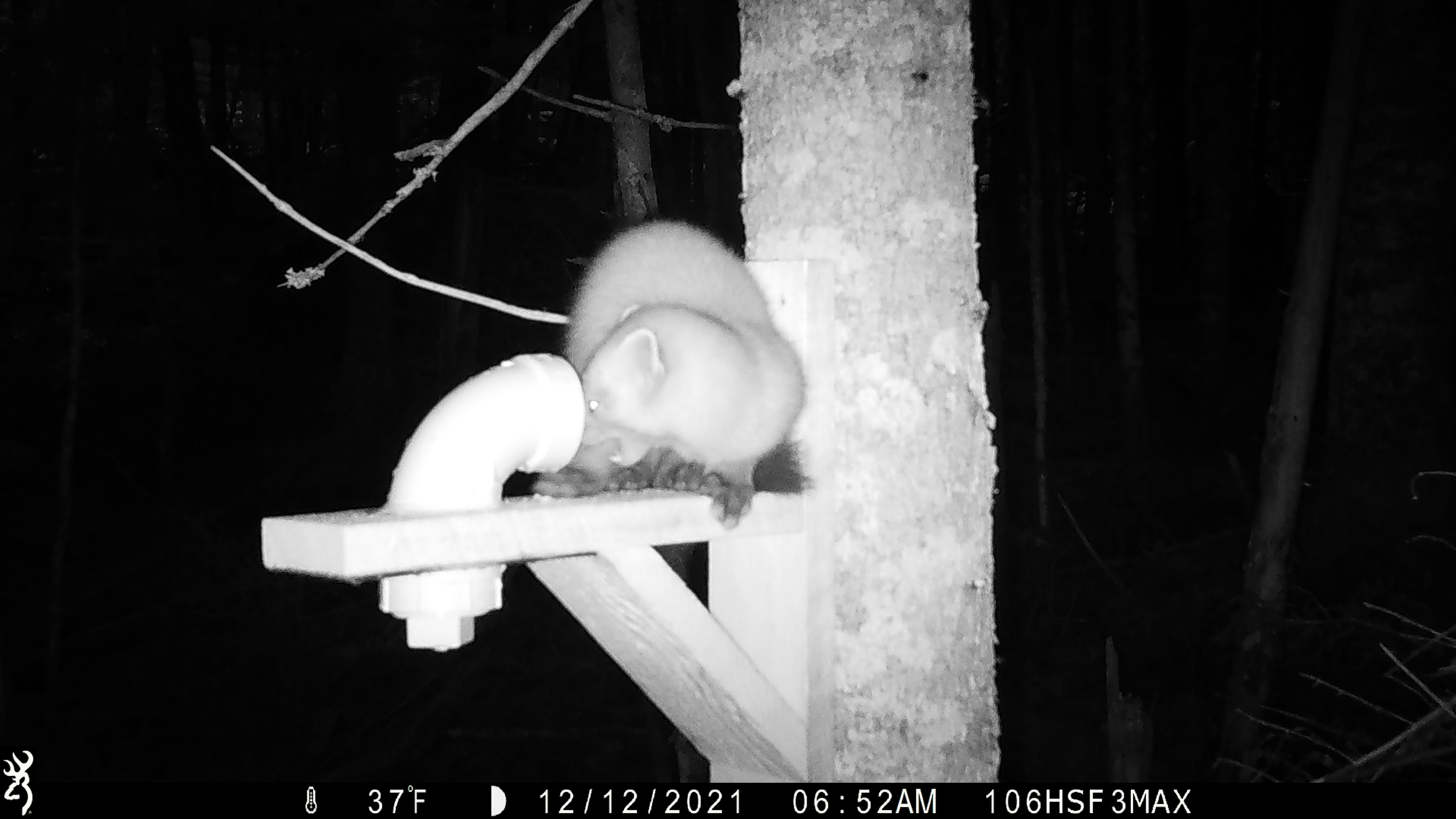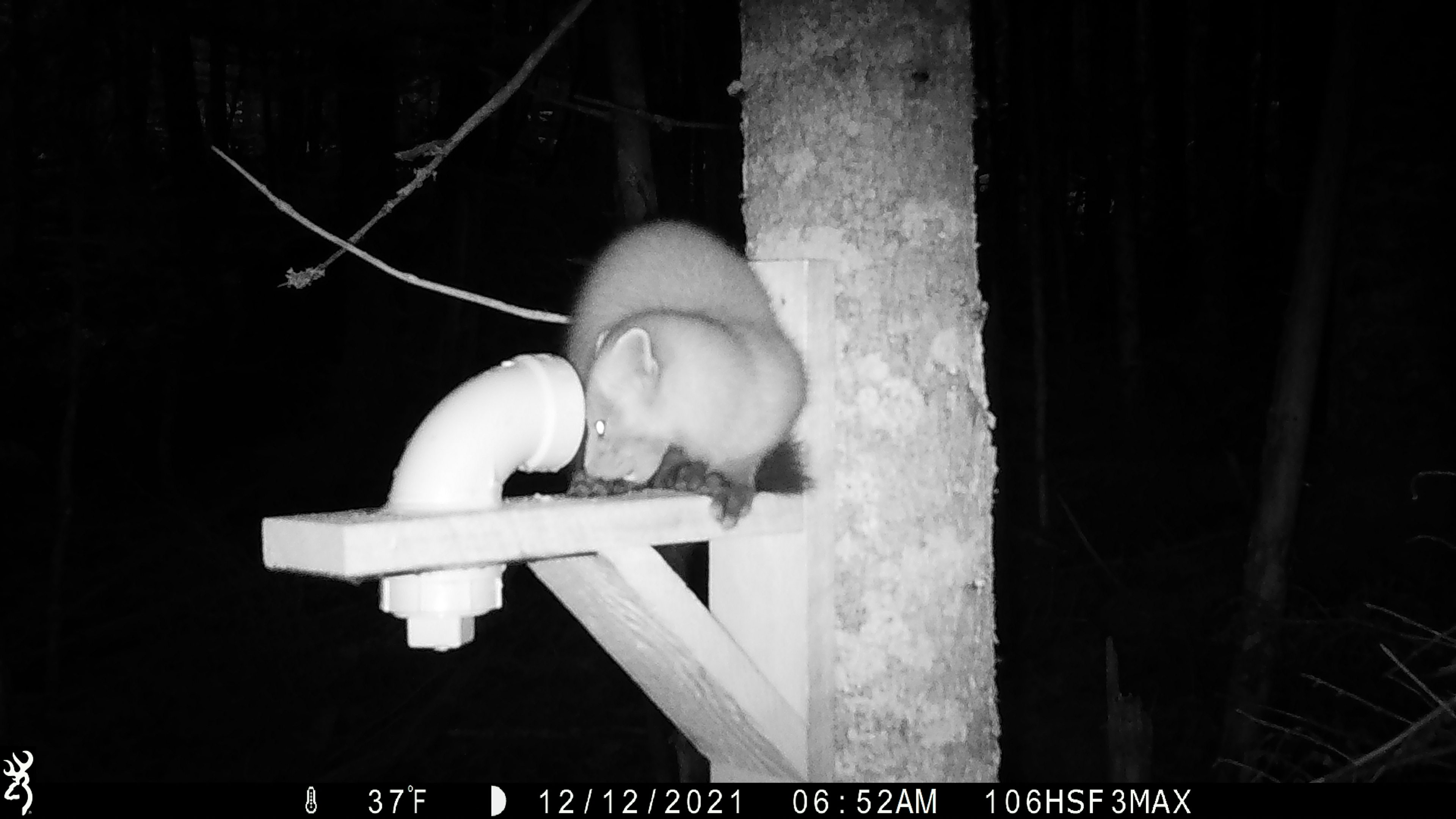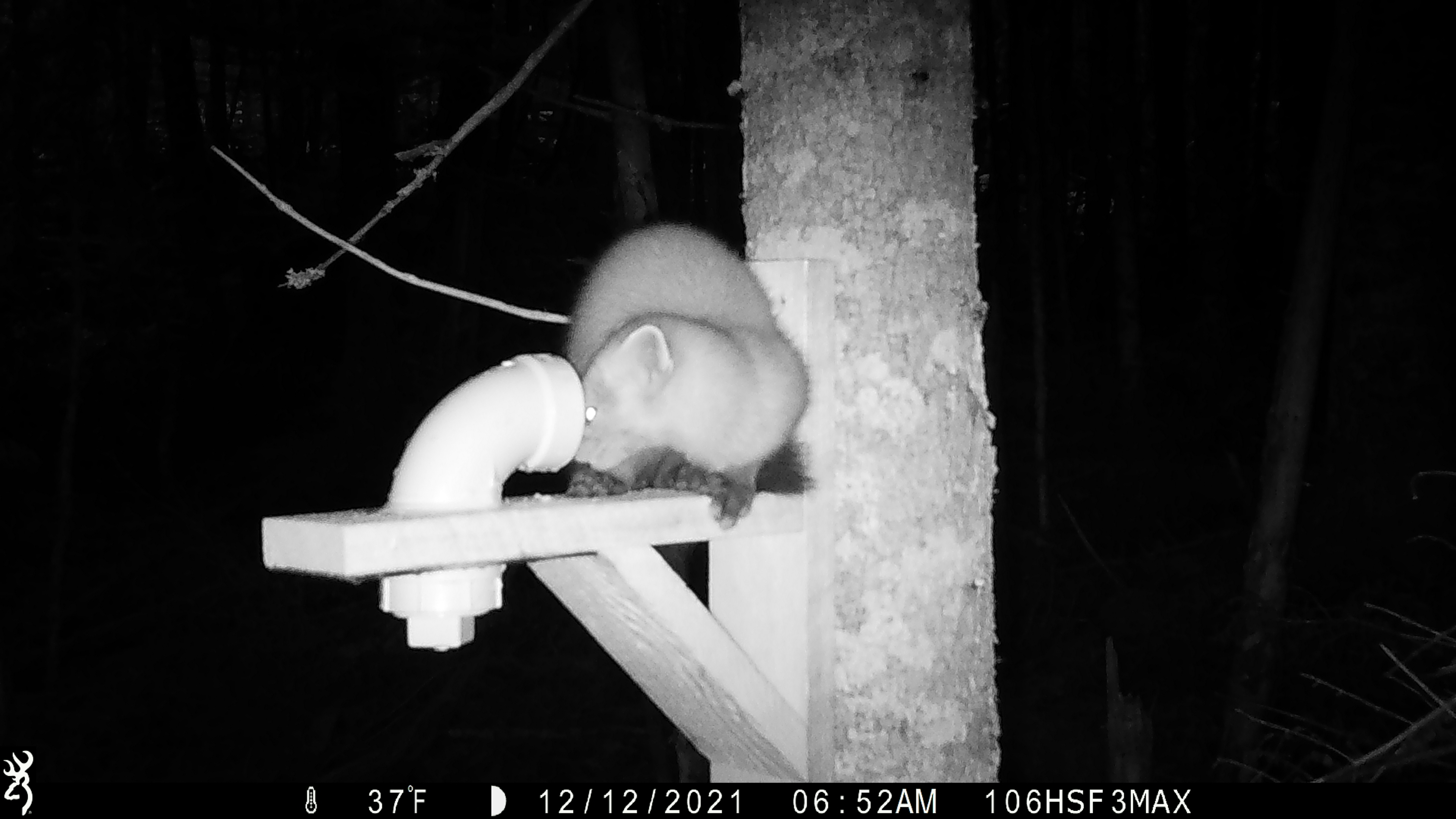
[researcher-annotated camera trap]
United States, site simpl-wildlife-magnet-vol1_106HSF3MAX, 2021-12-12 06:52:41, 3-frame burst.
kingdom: Animalia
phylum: Chordata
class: Mammalia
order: Carnivora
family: Mustelidae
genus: Martes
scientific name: Martes americana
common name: american marten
American marten (Martes americana).